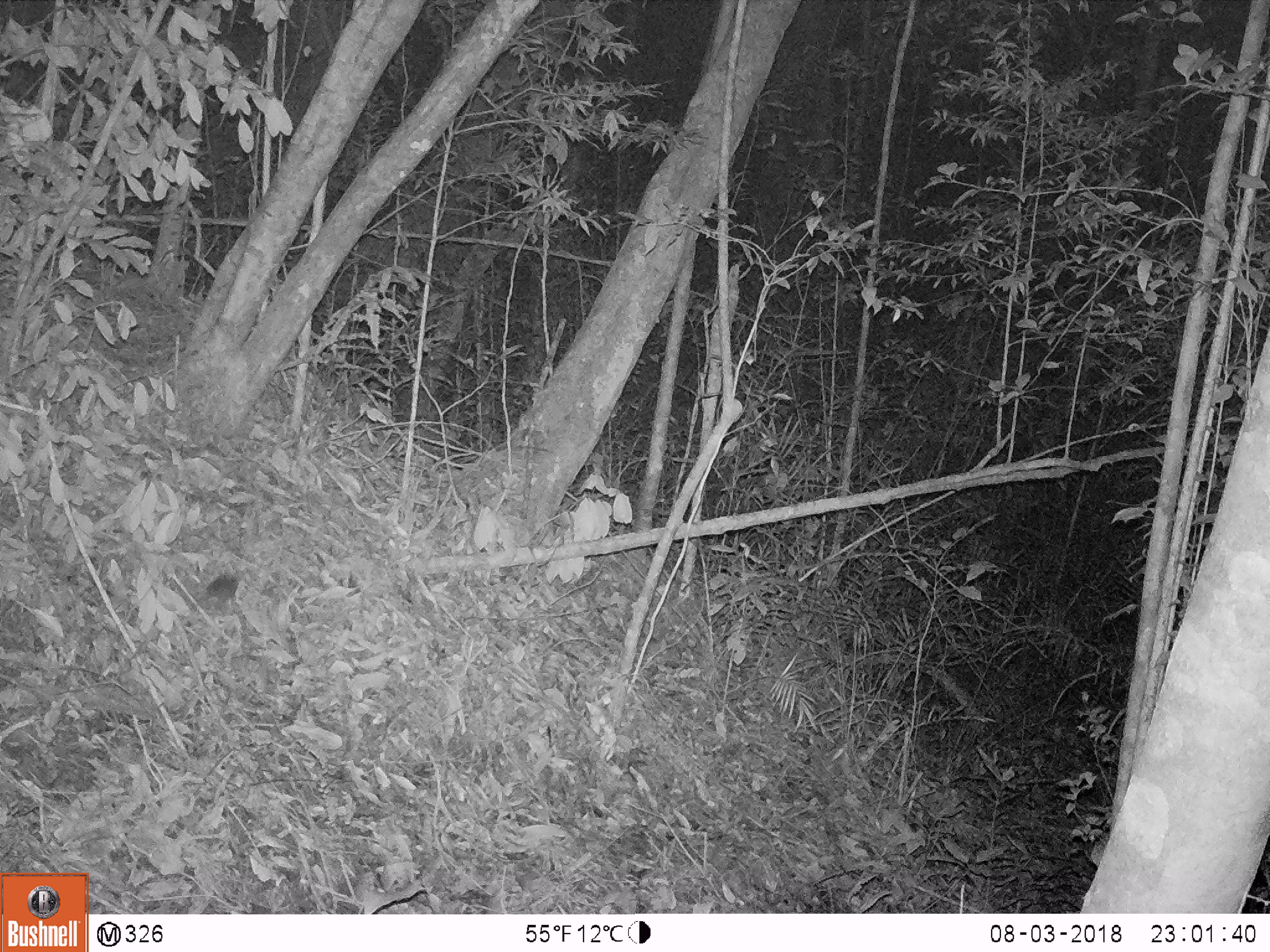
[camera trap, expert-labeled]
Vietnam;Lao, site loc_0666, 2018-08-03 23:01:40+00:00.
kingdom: Animalia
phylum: Chordata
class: Mammalia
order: Rodentia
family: Muridae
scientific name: Muridae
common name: old-world mice and rats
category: unidentified murid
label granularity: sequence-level